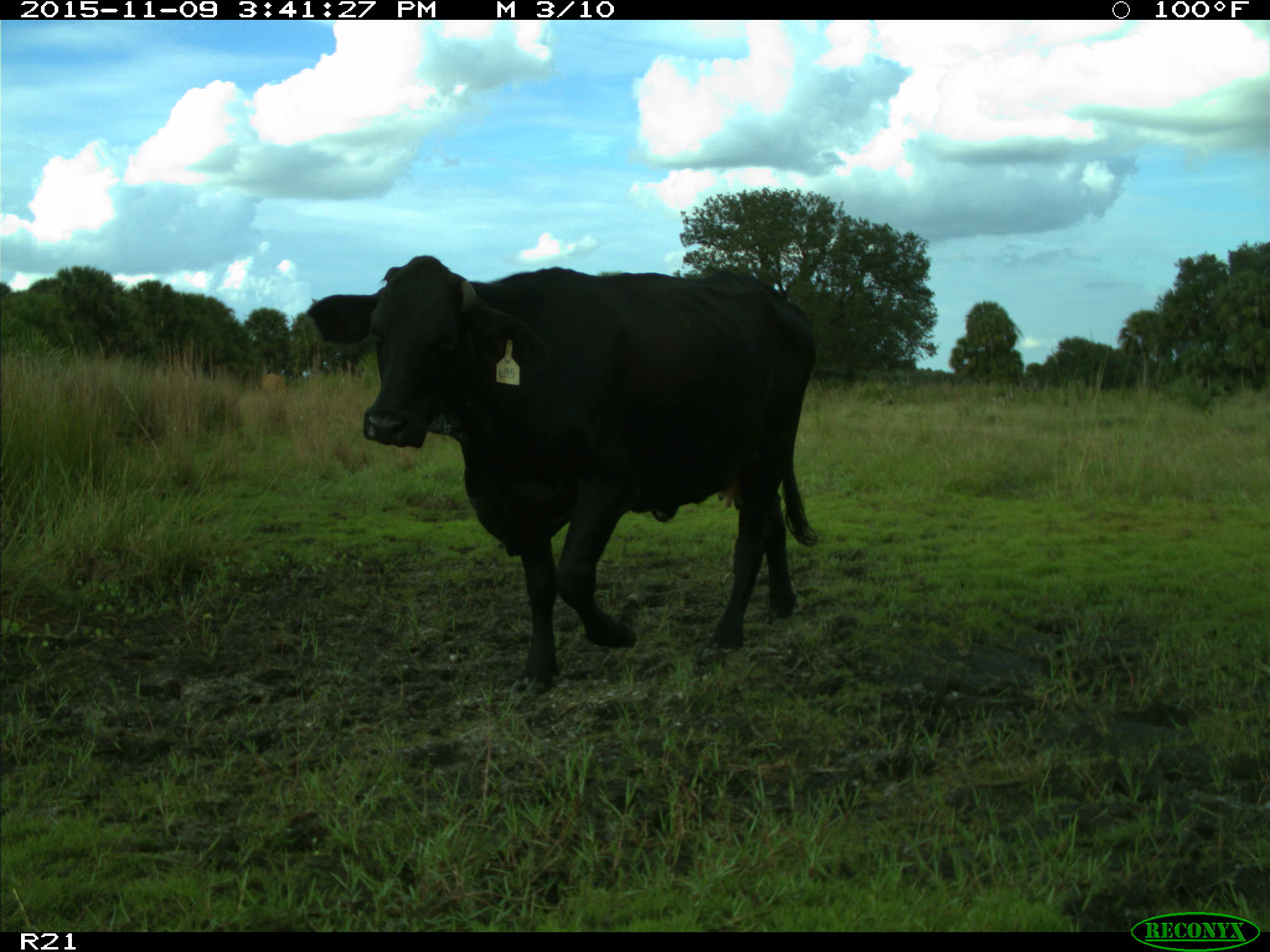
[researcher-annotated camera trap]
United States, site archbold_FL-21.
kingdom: Animalia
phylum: Chordata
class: Mammalia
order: Artiodactyla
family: Bovidae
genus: Bos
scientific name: Bos taurus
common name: domestic cow